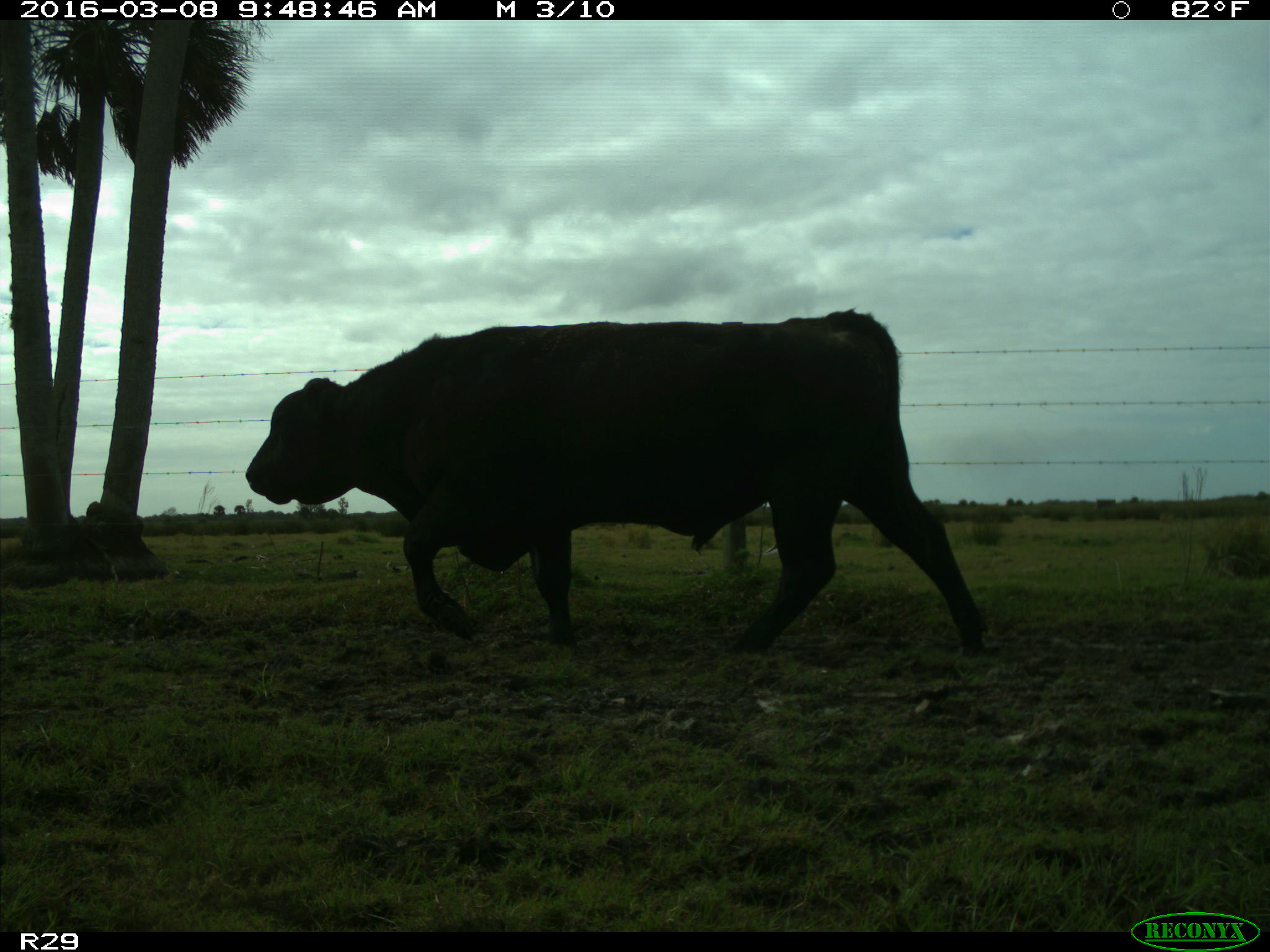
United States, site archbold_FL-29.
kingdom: Animalia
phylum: Chordata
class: Mammalia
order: Artiodactyla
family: Bovidae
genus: Bos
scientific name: Bos taurus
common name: domestic cow